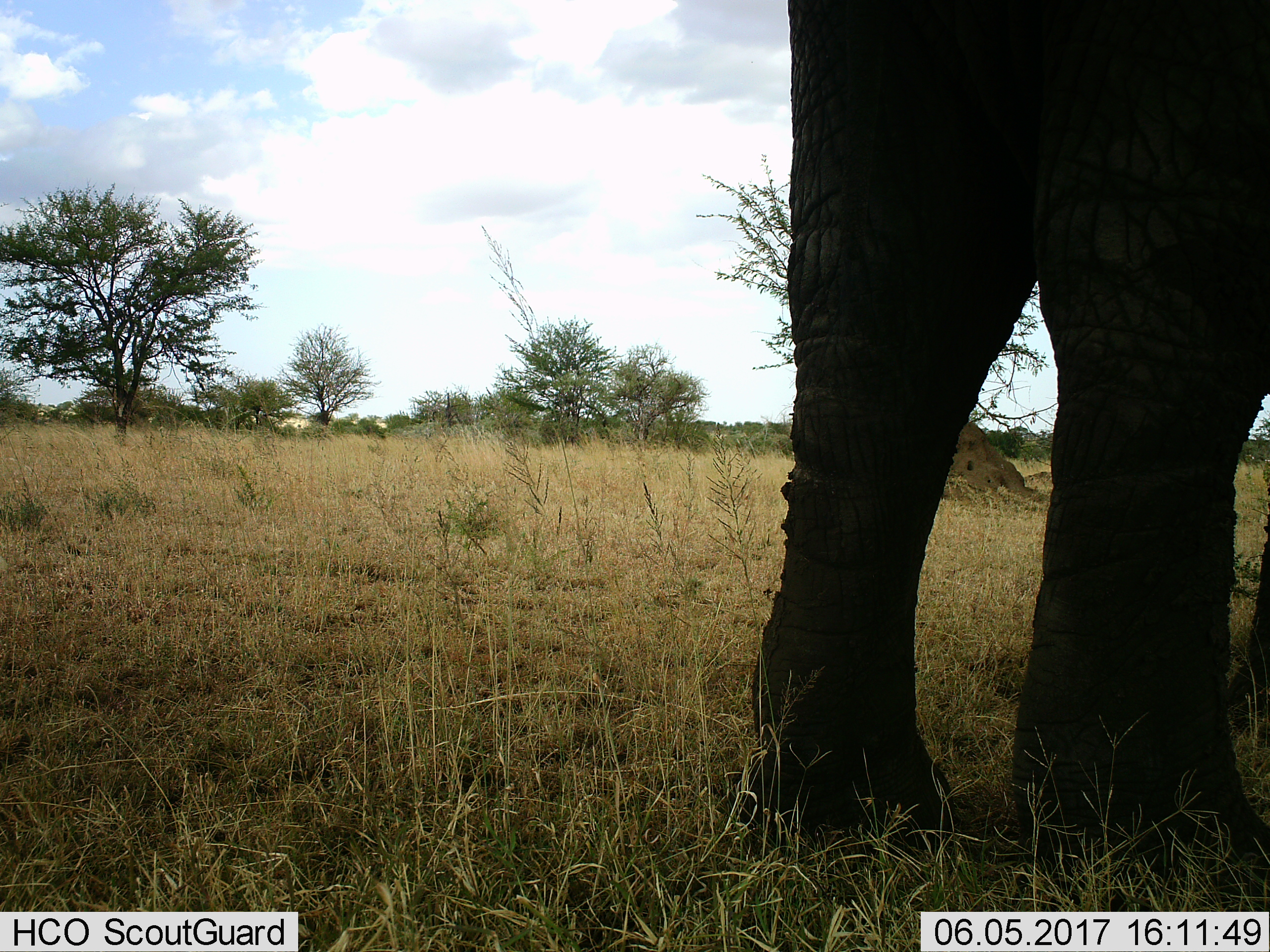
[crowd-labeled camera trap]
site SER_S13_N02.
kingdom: Animalia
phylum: Chordata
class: Mammalia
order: Proboscidea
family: Elephantidae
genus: Loxodonta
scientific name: Loxodonta africana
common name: african bush elephant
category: elephant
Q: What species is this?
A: Elephant (african bush elephant) (Loxodonta africana).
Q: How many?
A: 1.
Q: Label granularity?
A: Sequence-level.